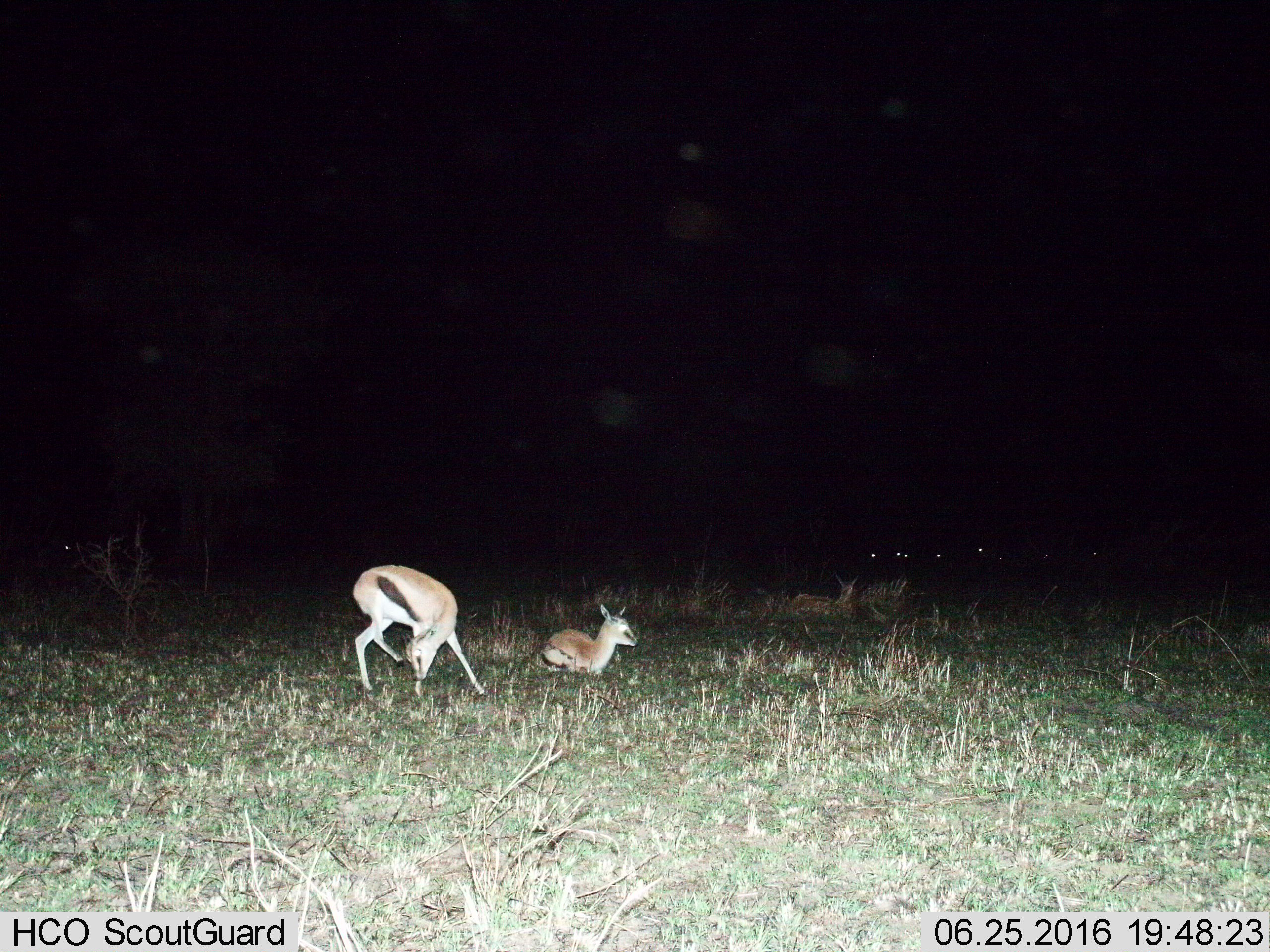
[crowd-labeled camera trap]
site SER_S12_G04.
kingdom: Animalia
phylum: Chordata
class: Mammalia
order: Artiodactyla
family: Bovidae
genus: Eudorcas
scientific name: Eudorcas thomsonii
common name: thomson's gazelle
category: gazellethomsons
Gazellethomsons (thomson's gazelle) (Eudorcas thomsonii), count 3. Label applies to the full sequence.